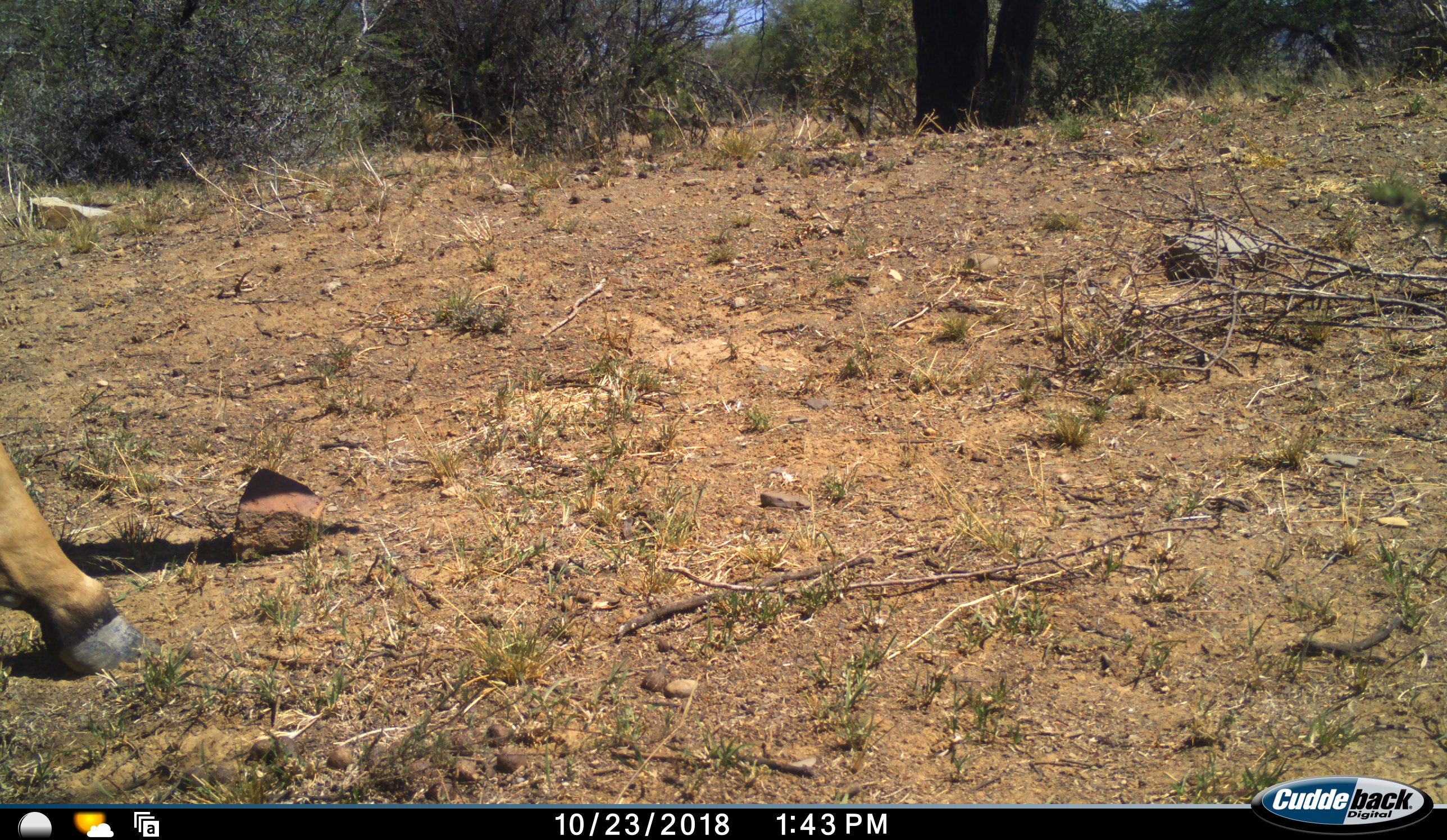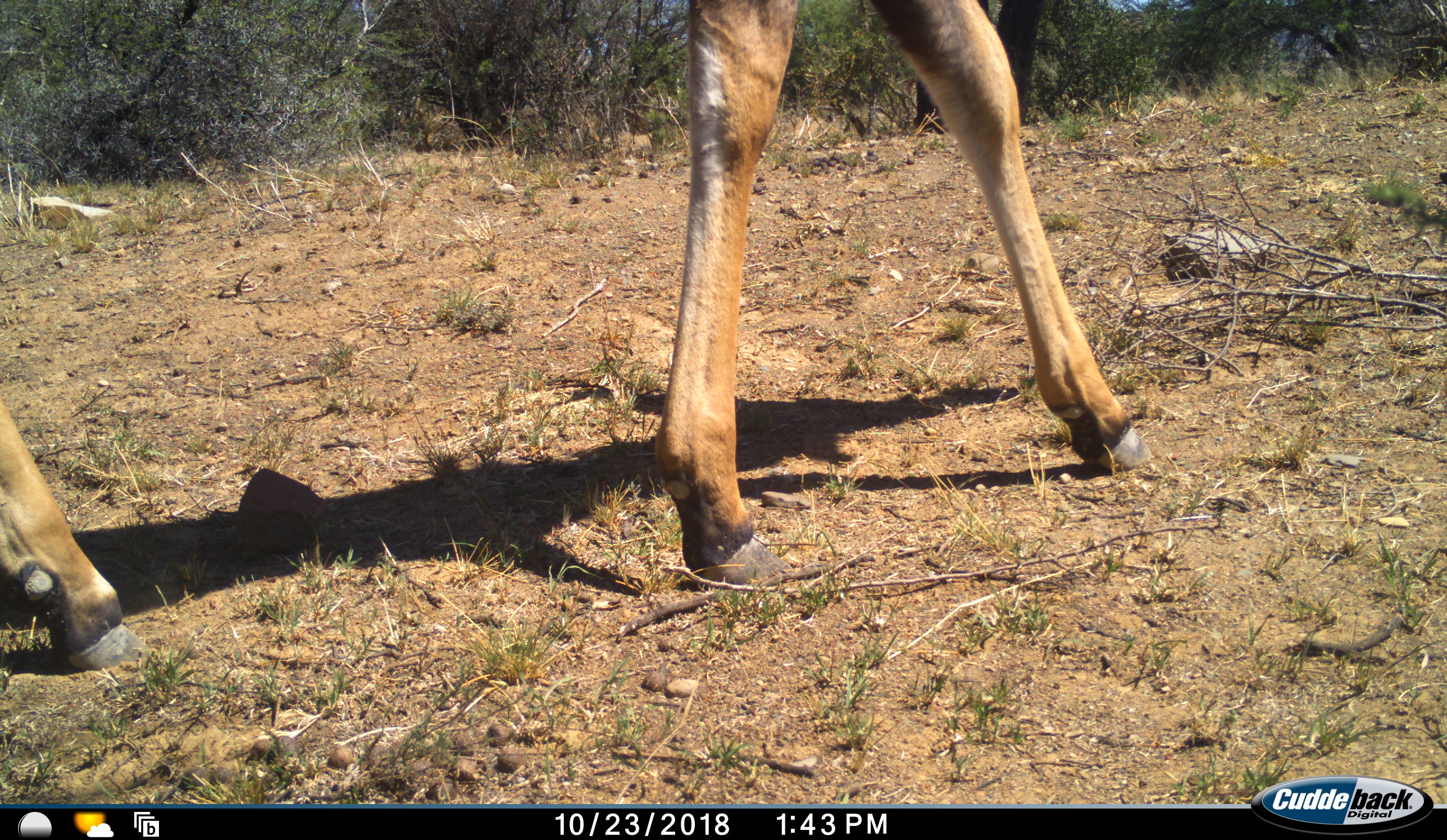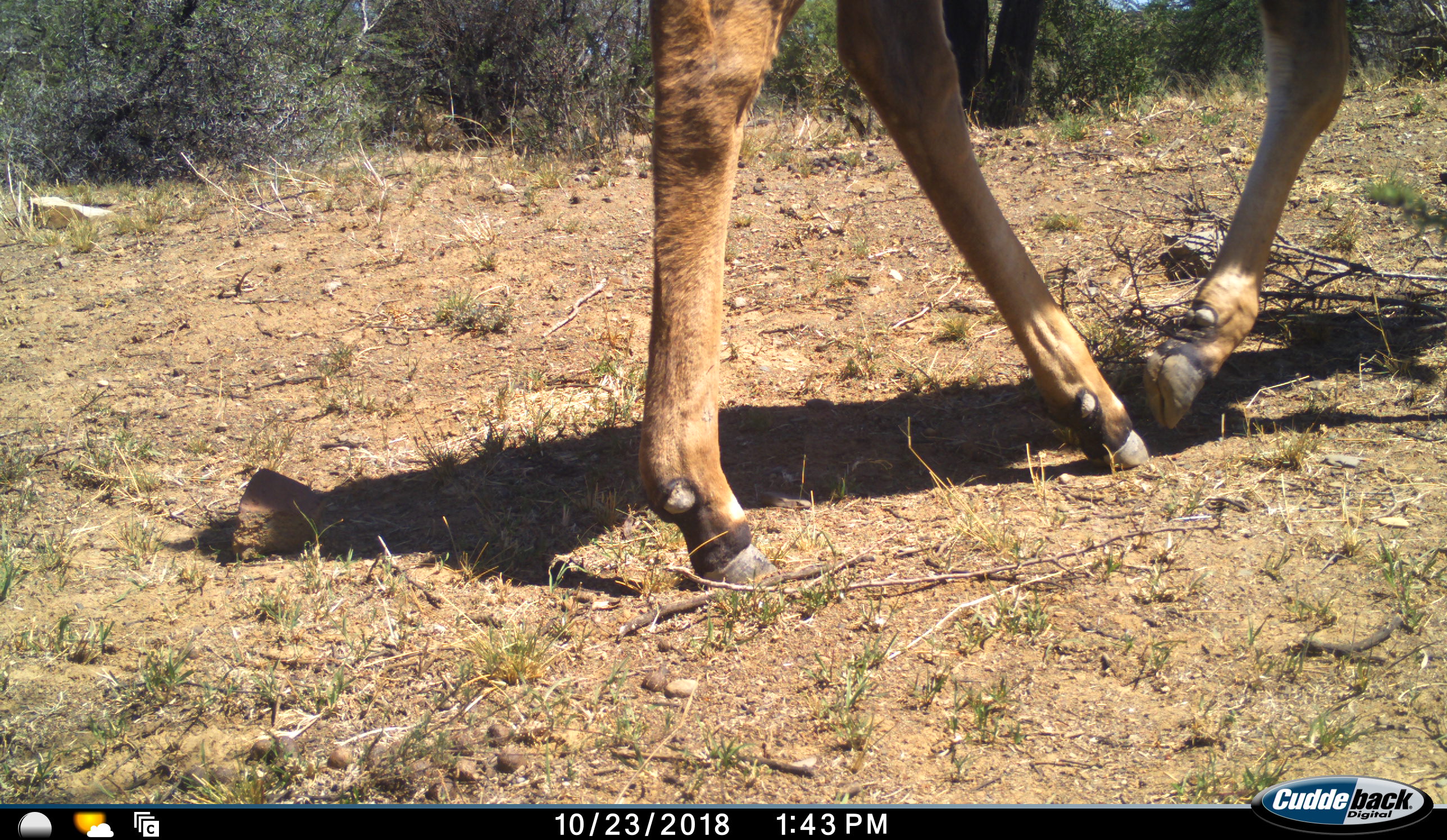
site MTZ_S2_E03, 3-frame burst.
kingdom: Animalia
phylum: Chordata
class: Mammalia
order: Artiodactyla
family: Bovidae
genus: Tragelaphus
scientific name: Tragelaphus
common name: kudu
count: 1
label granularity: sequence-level